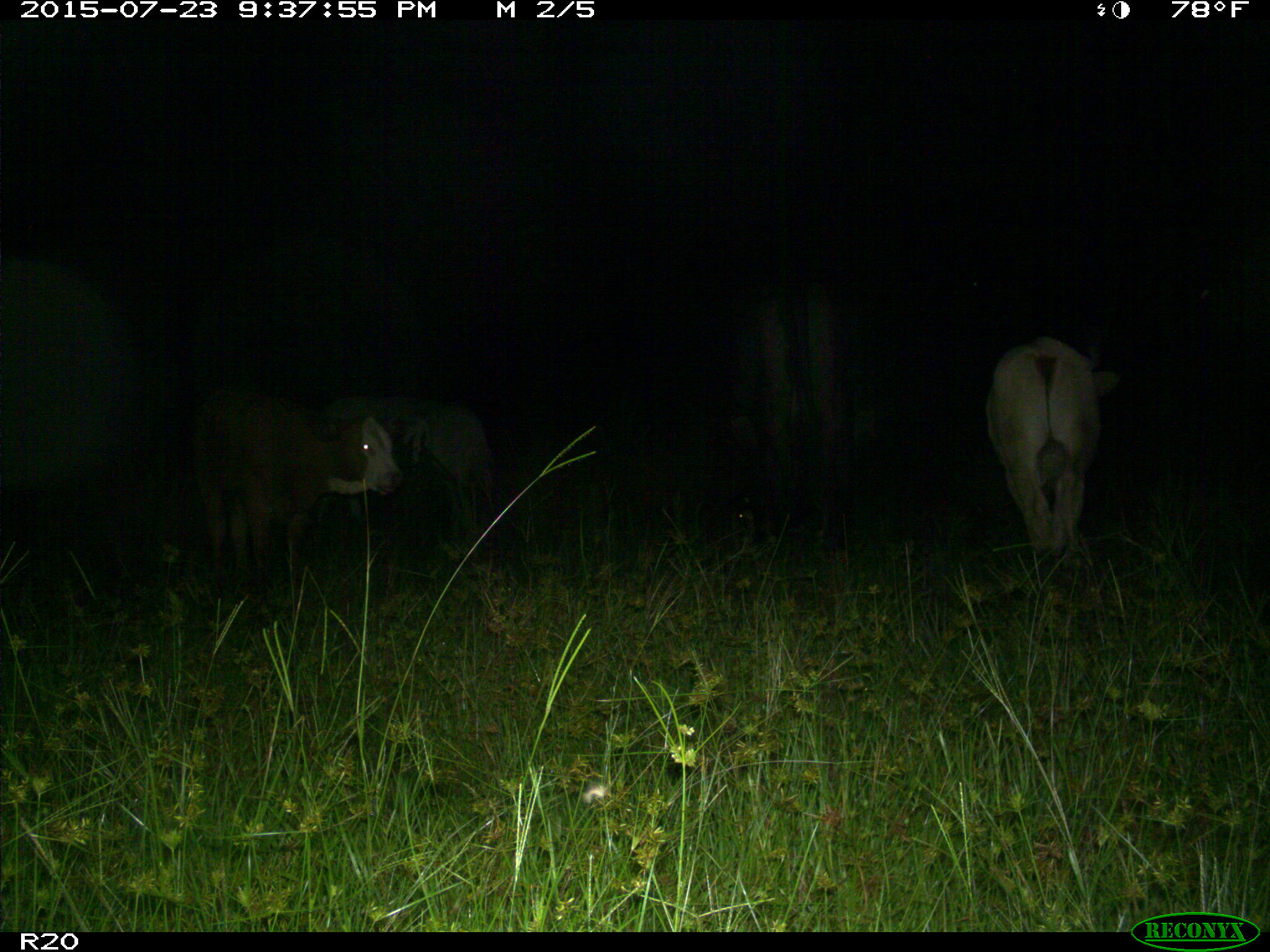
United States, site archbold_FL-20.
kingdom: Animalia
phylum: Chordata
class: Mammalia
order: Artiodactyla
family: Bovidae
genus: Bos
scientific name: Bos taurus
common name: domestic cow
Bos taurus (domestic cow).